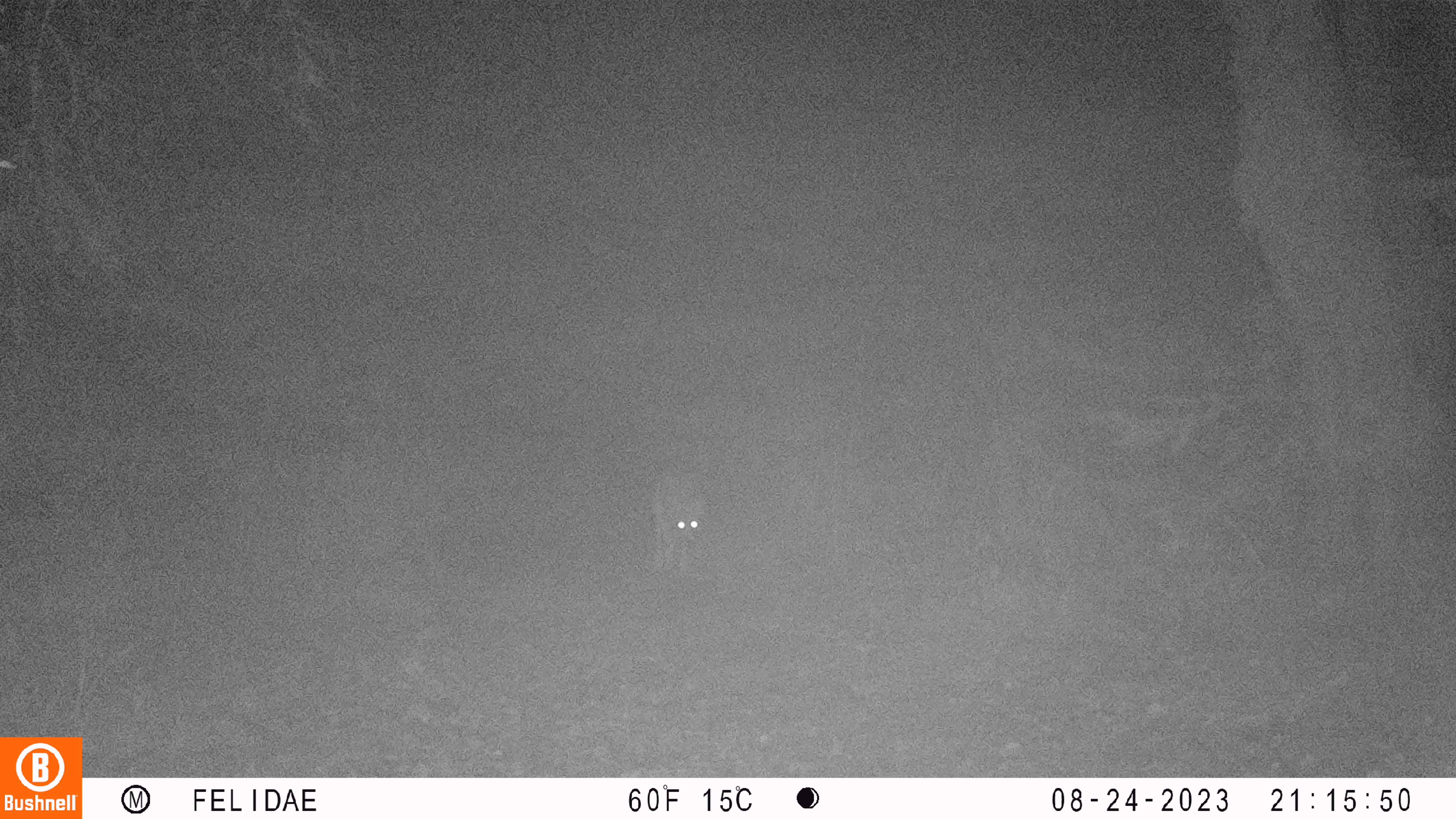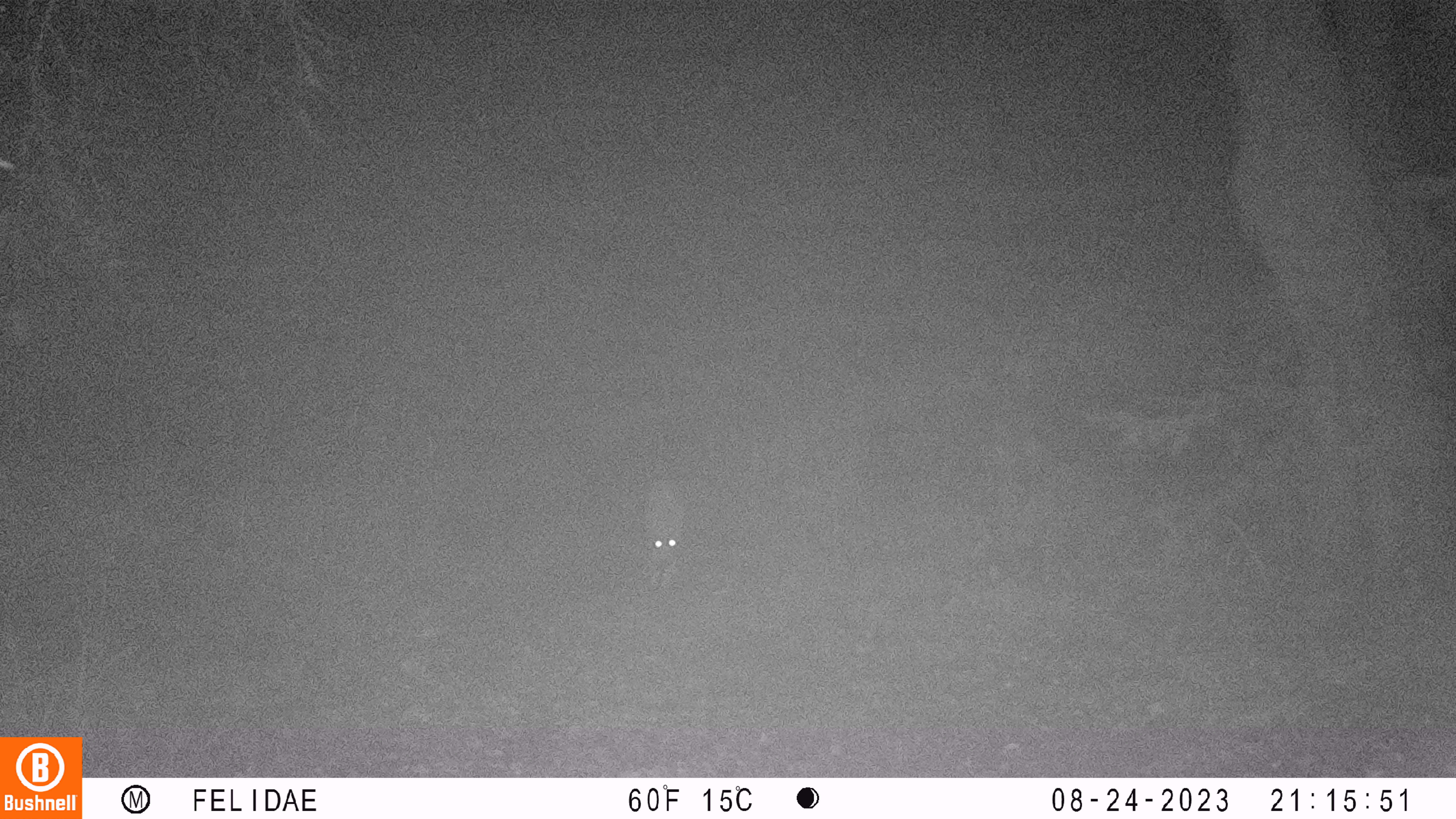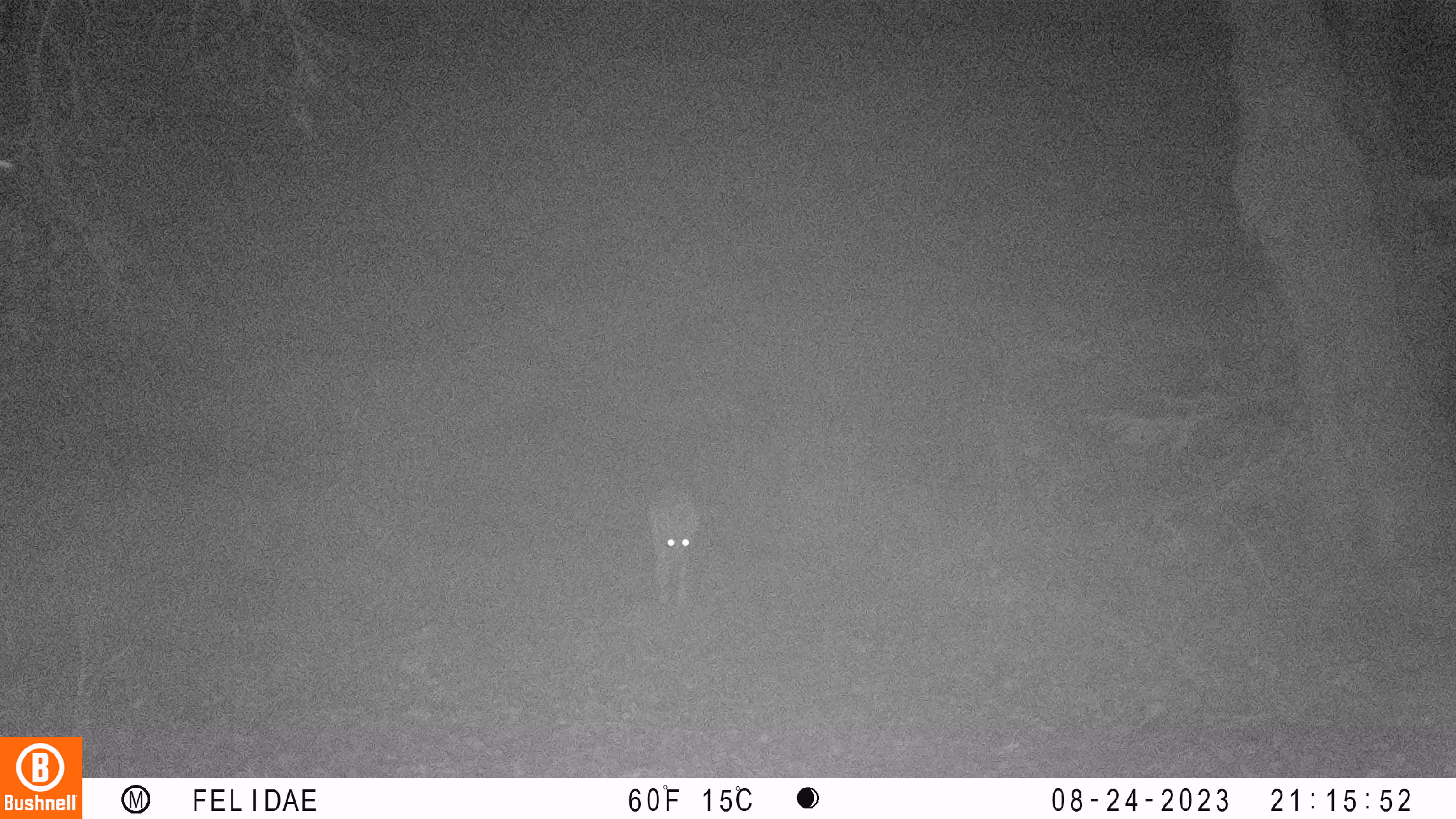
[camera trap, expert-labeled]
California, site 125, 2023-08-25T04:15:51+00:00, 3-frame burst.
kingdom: Animalia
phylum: Chordata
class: Mammalia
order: Carnivora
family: Canidae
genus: Canis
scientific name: Canis latrans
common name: coyote